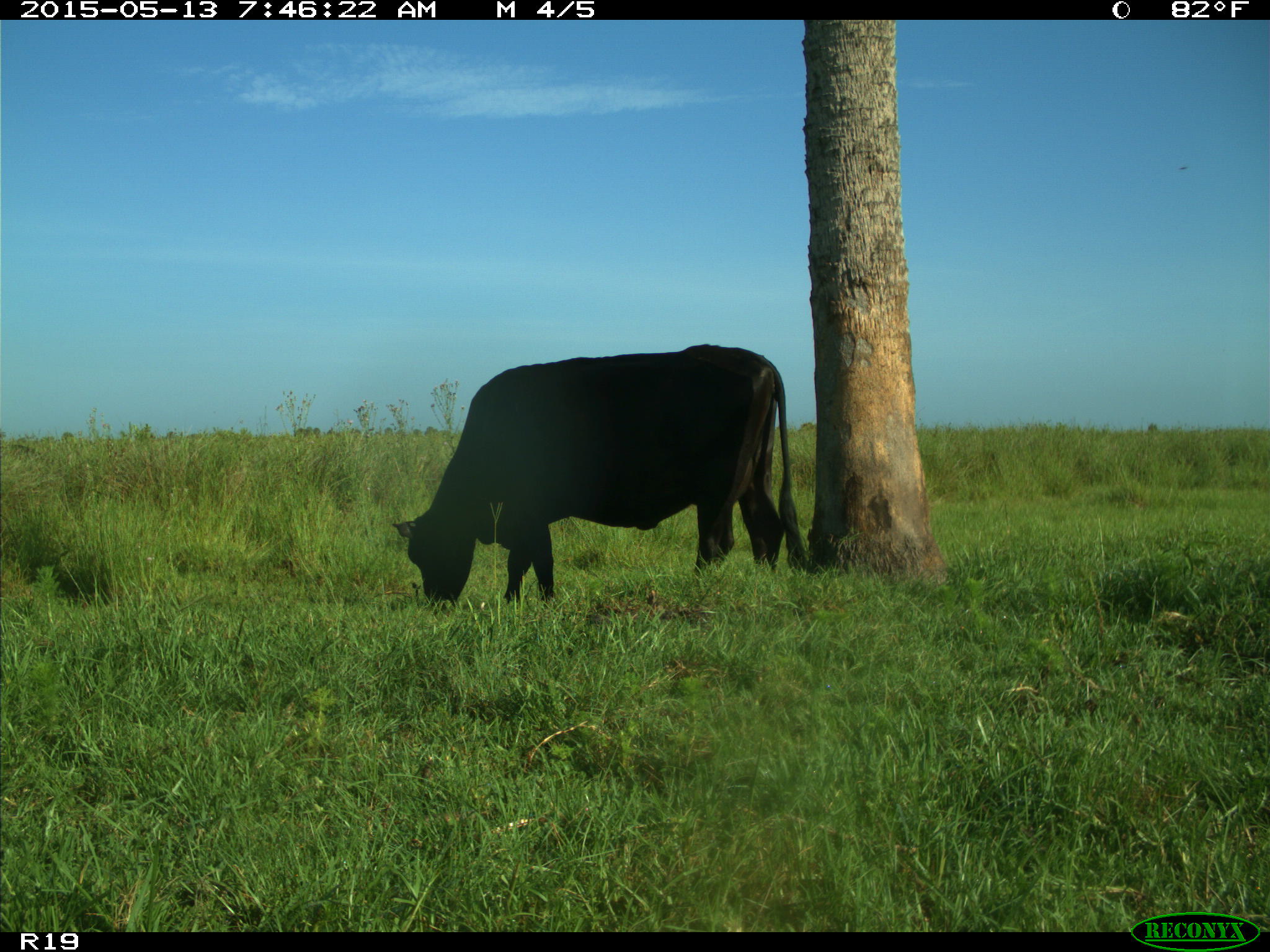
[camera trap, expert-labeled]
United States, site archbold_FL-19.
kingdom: Animalia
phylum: Chordata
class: Mammalia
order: Artiodactyla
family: Bovidae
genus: Bos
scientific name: Bos taurus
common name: domestic cow